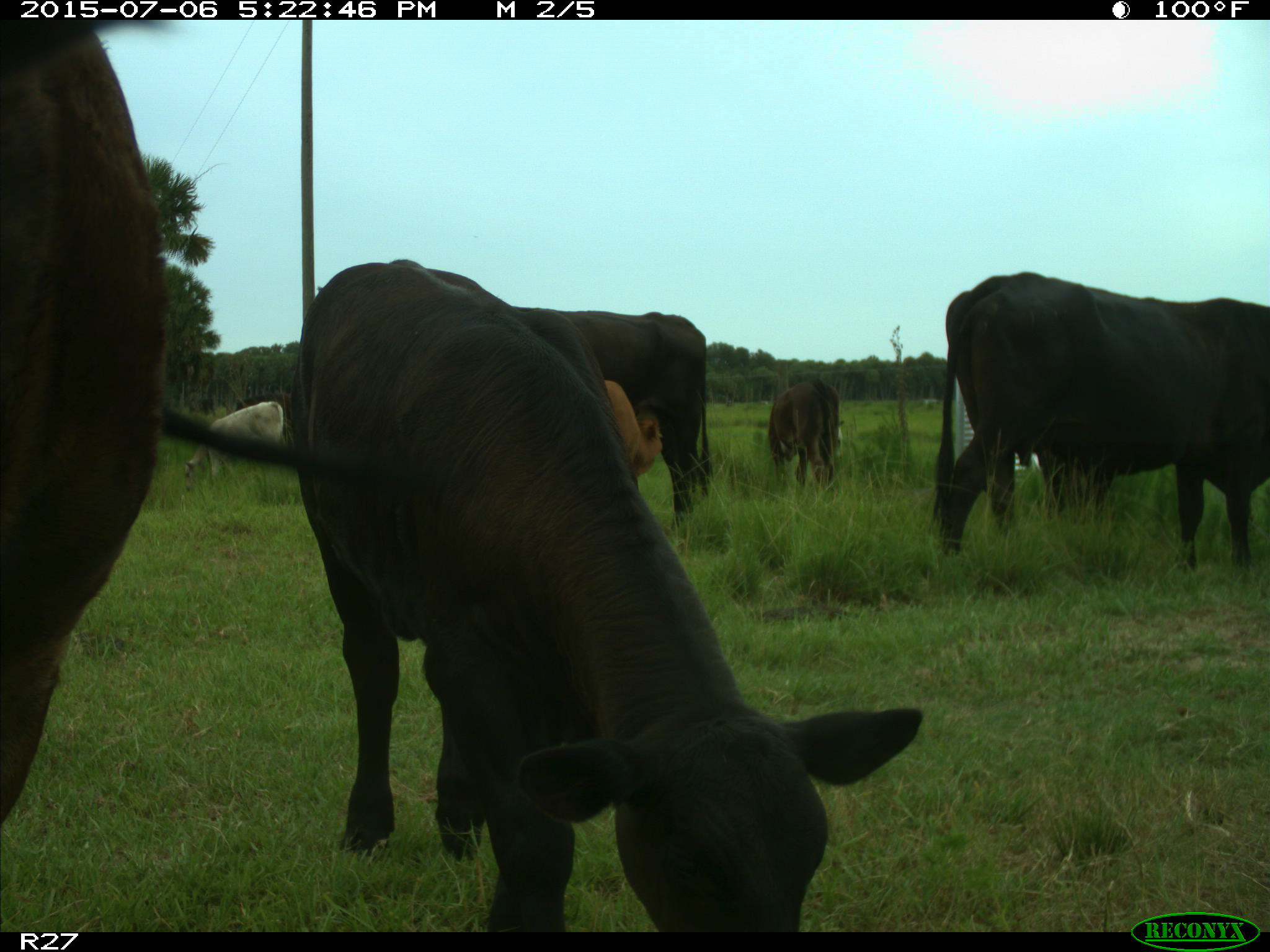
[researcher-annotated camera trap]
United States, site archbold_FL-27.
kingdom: Animalia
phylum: Chordata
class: Mammalia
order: Artiodactyla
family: Bovidae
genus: Bos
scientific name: Bos taurus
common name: domestic cow